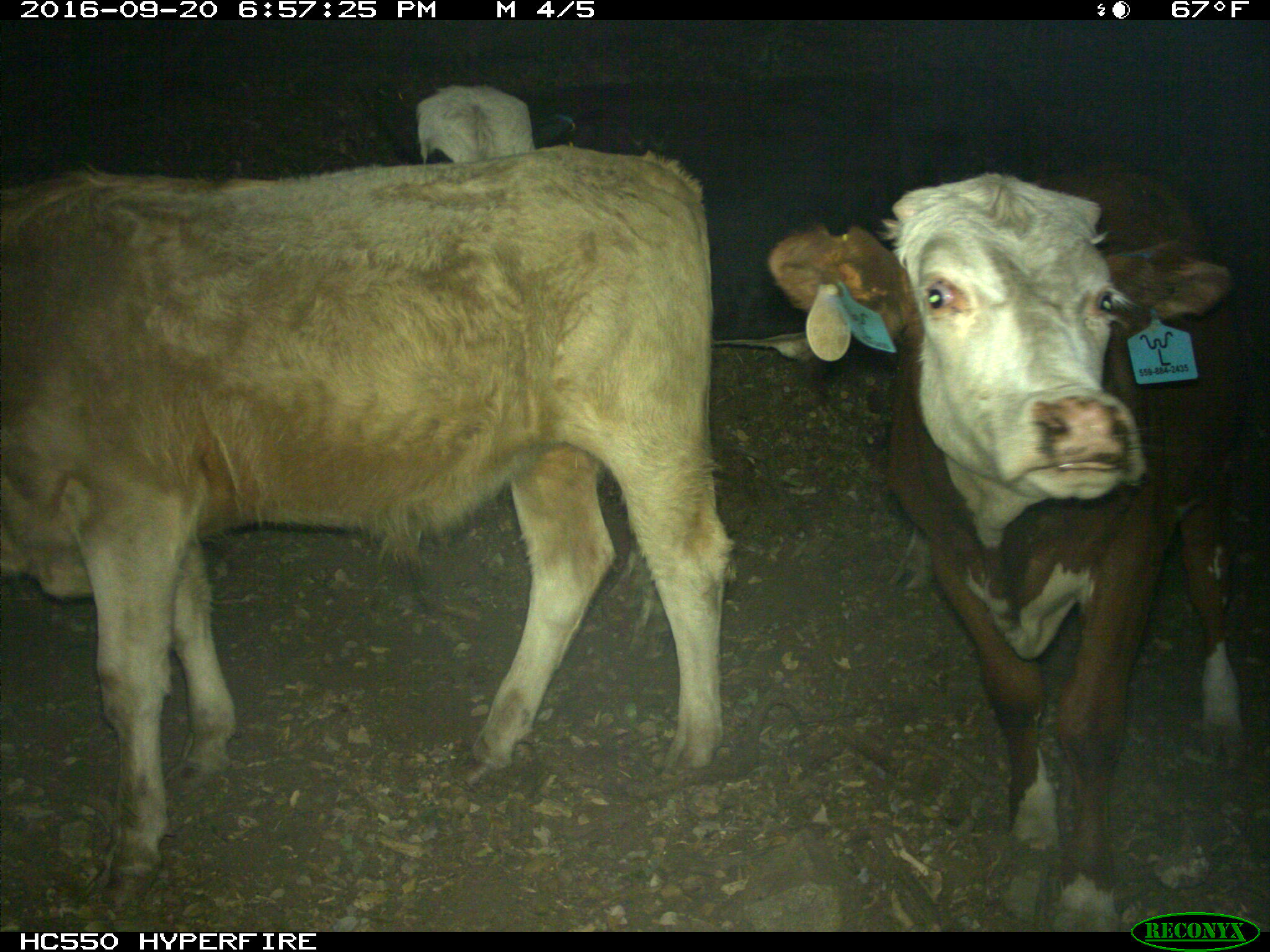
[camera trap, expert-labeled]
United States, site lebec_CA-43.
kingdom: Animalia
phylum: Chordata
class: Mammalia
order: Artiodactyla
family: Bovidae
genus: Bos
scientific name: Bos taurus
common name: domestic cow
Bos taurus (domestic cow).